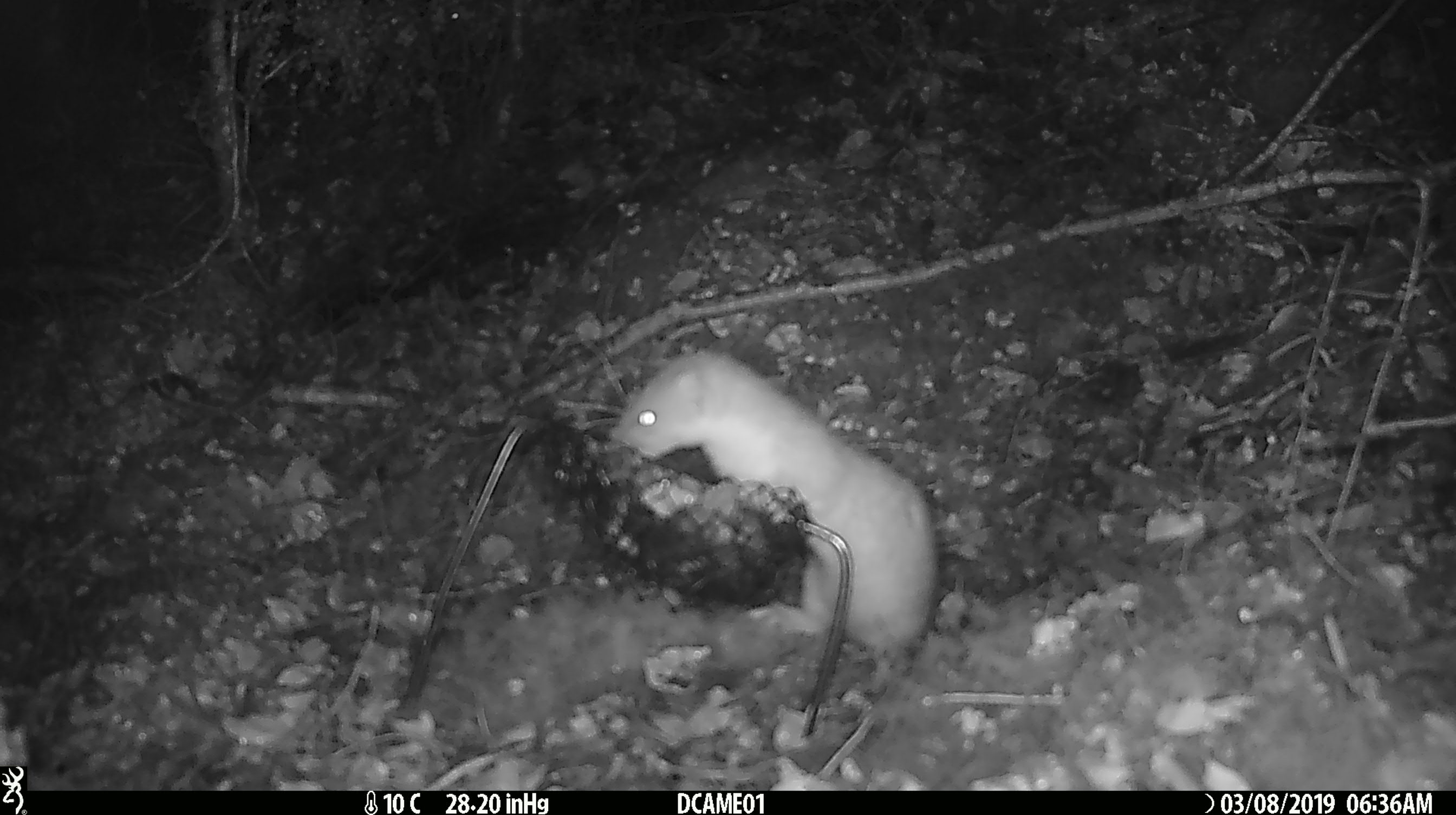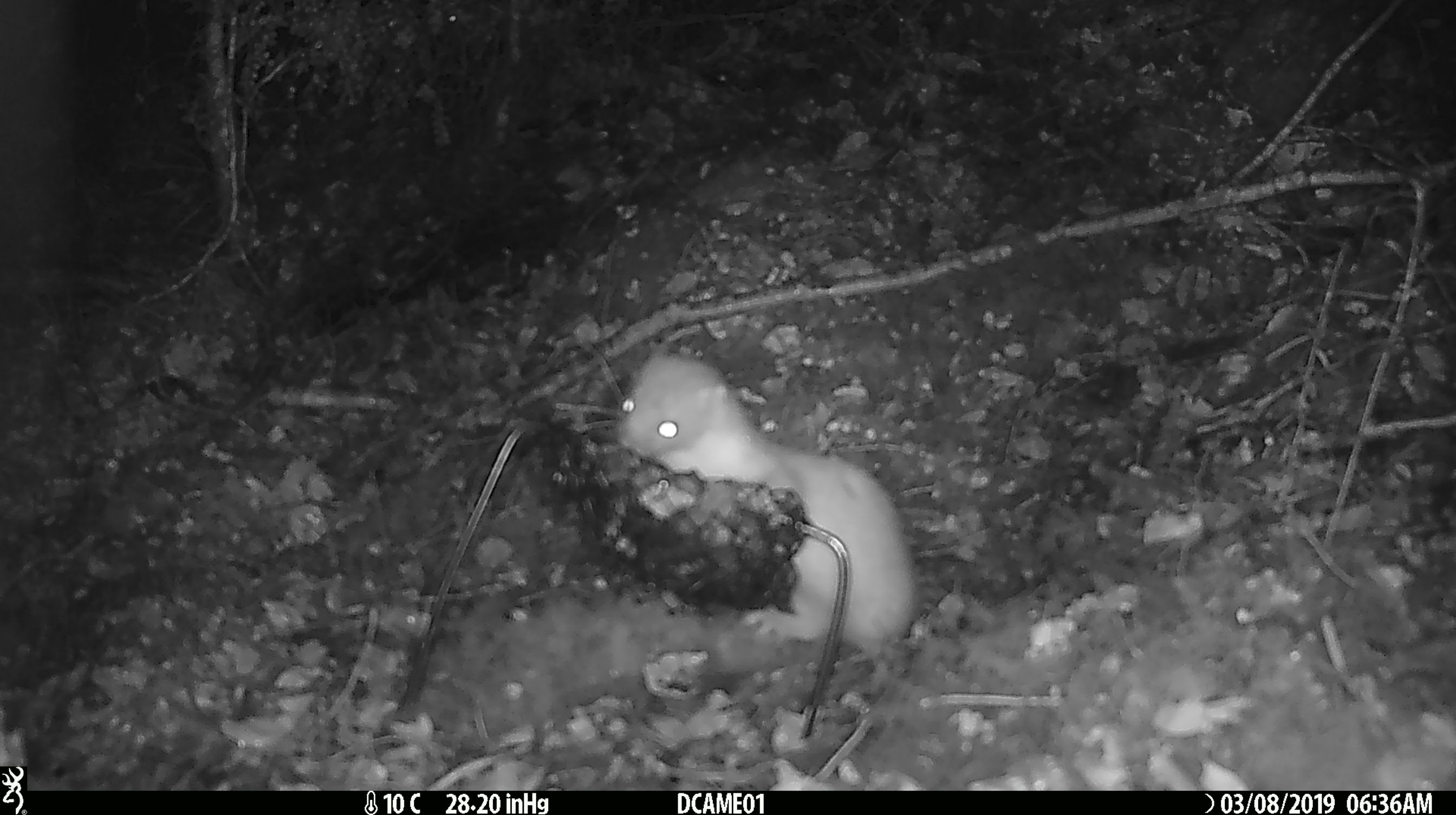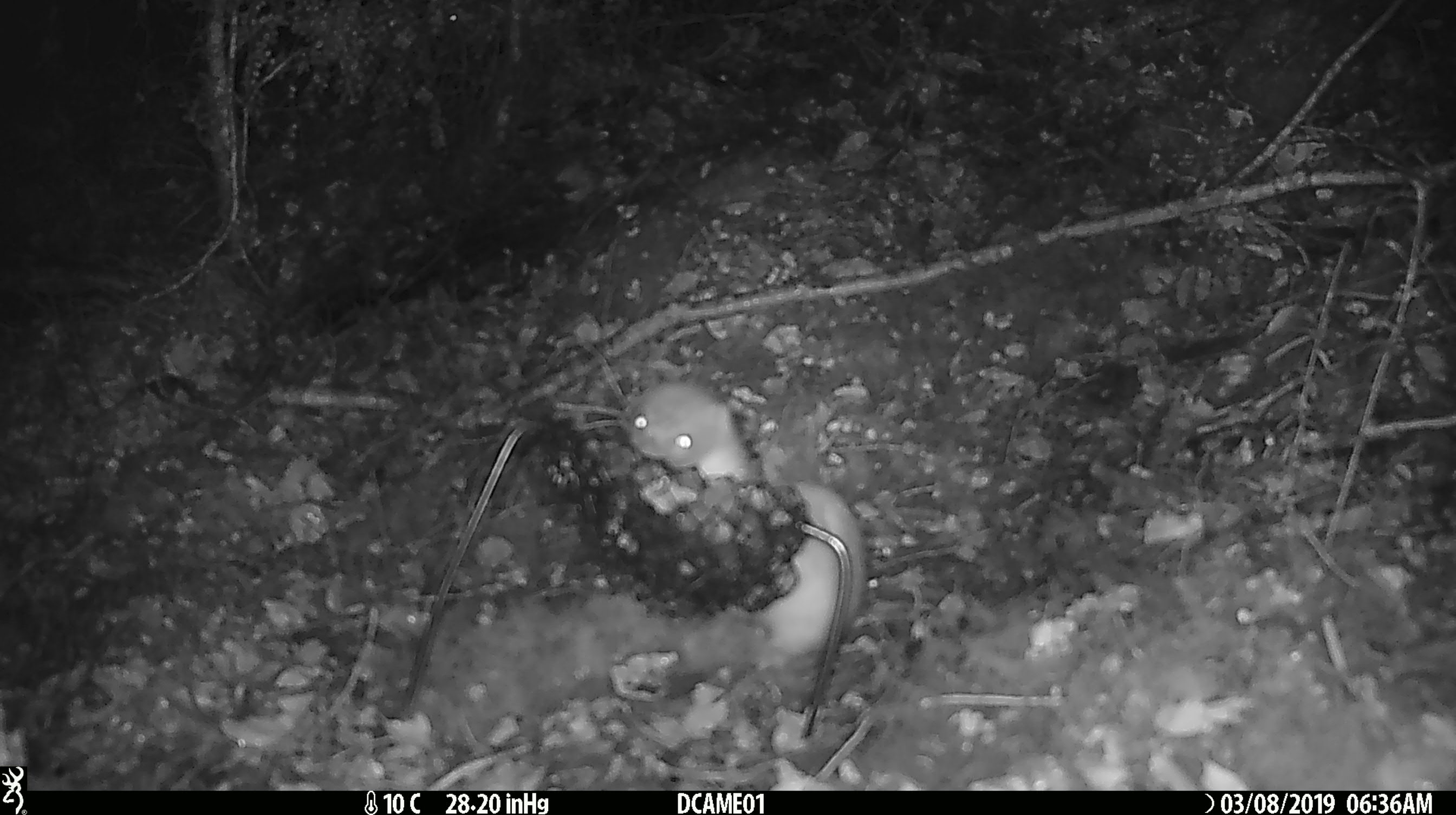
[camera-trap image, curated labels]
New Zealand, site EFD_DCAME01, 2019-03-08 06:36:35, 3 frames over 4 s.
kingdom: Animalia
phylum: Chordata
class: Mammalia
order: Carnivora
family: Mustelidae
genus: Mustela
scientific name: Mustela erminea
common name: stoat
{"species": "stoat (Mustela erminea)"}